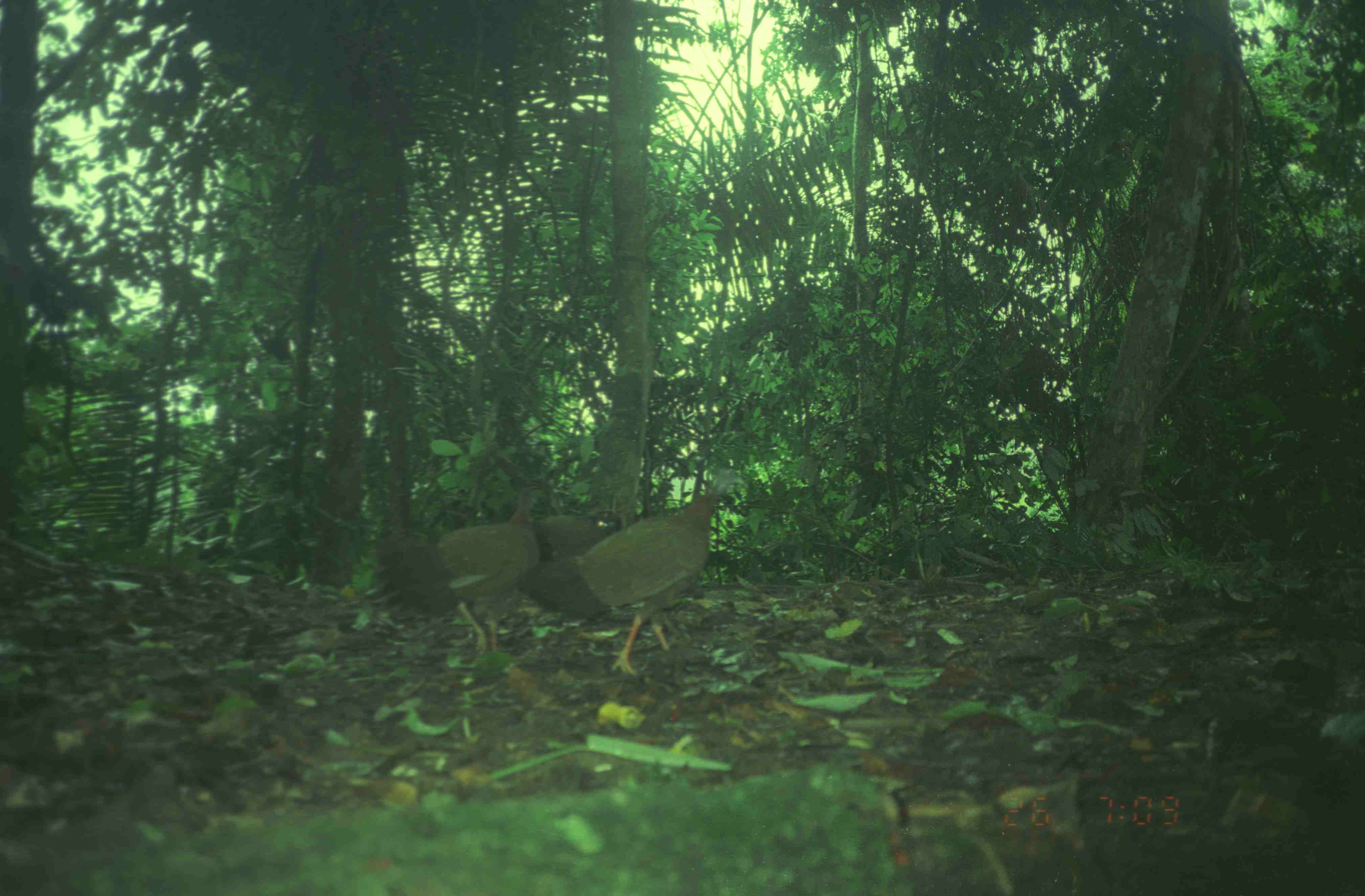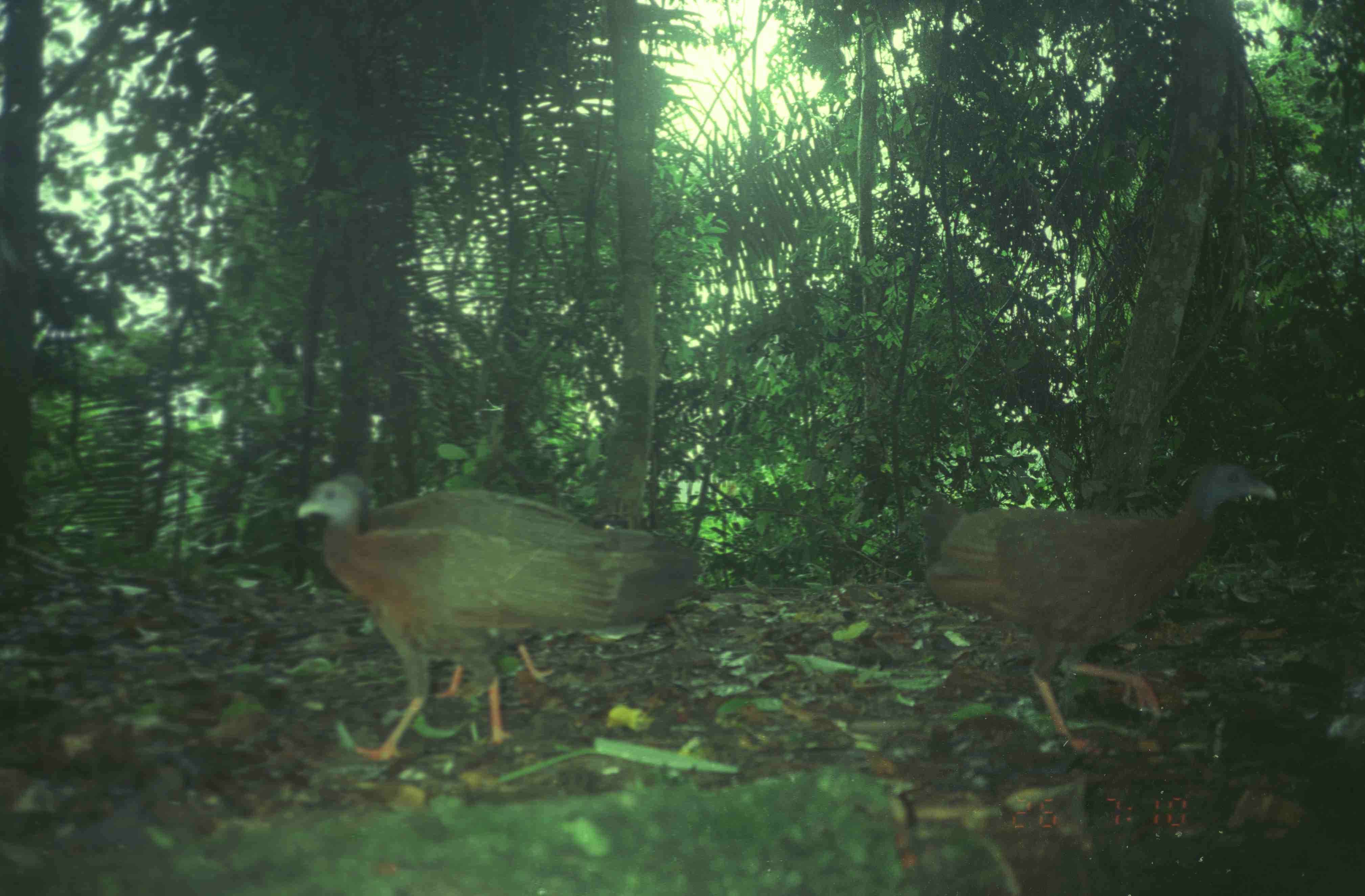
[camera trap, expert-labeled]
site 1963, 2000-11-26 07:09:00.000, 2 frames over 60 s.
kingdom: Animalia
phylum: Chordata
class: Aves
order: Galliformes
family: Phasianidae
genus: Argusianus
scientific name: Argusianus argus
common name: great argus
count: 3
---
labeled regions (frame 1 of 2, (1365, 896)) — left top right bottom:
argusianus argus: 514 468 750 677; 361 484 553 656; 527 510 622 561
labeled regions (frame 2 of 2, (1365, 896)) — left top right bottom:
argusianus argus: 293 479 707 764; 916 459 1278 760; 328 471 703 701